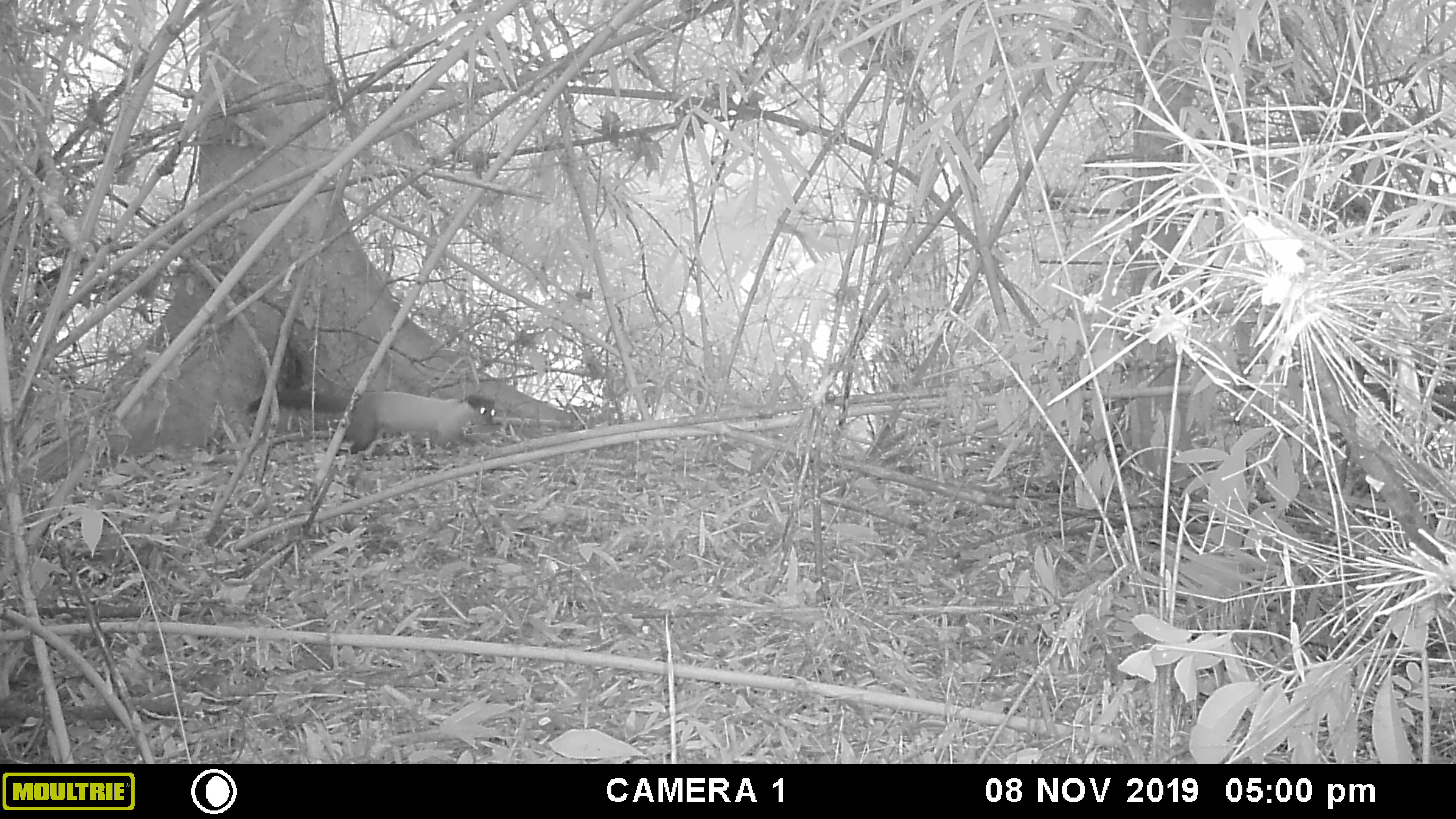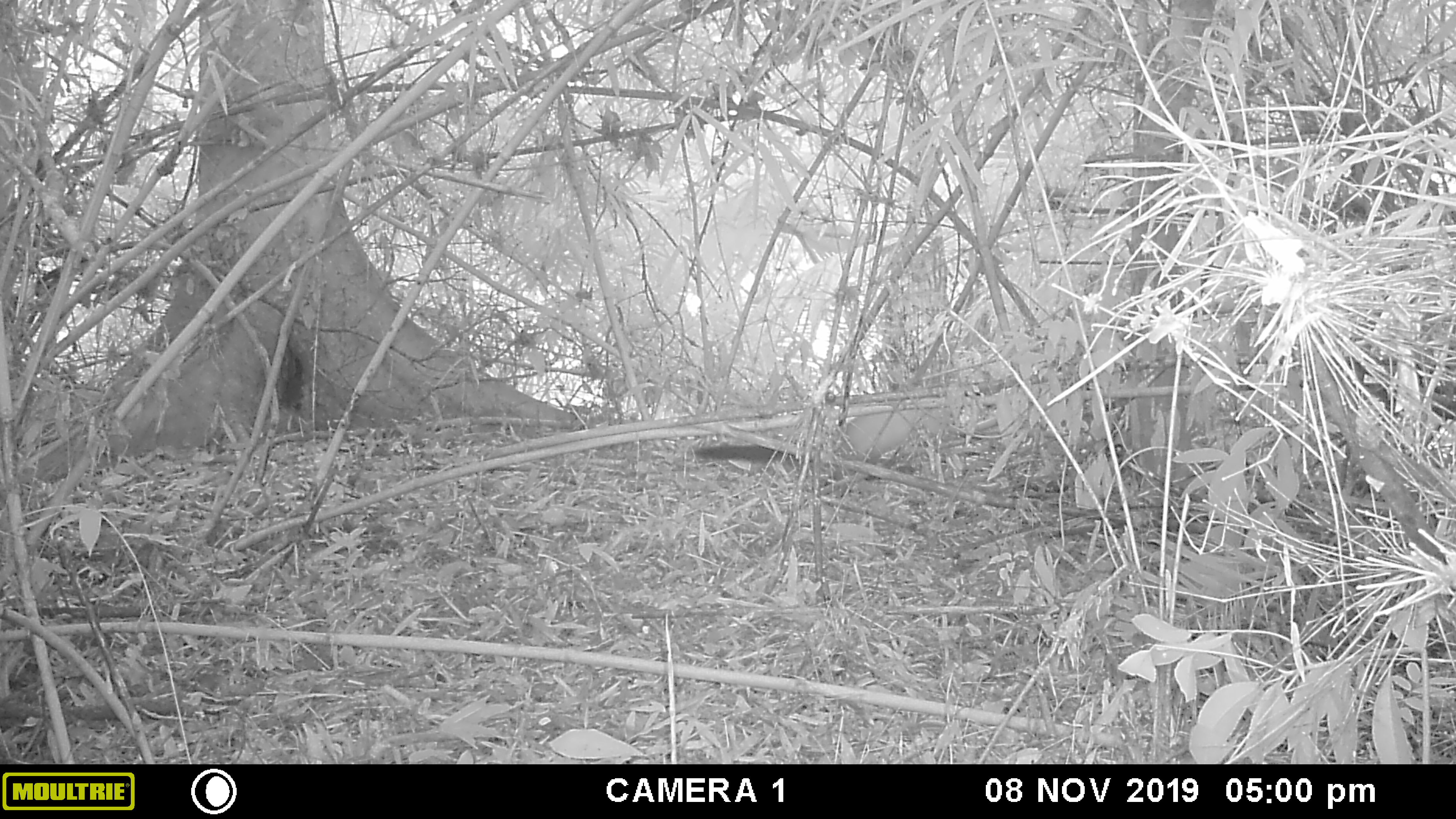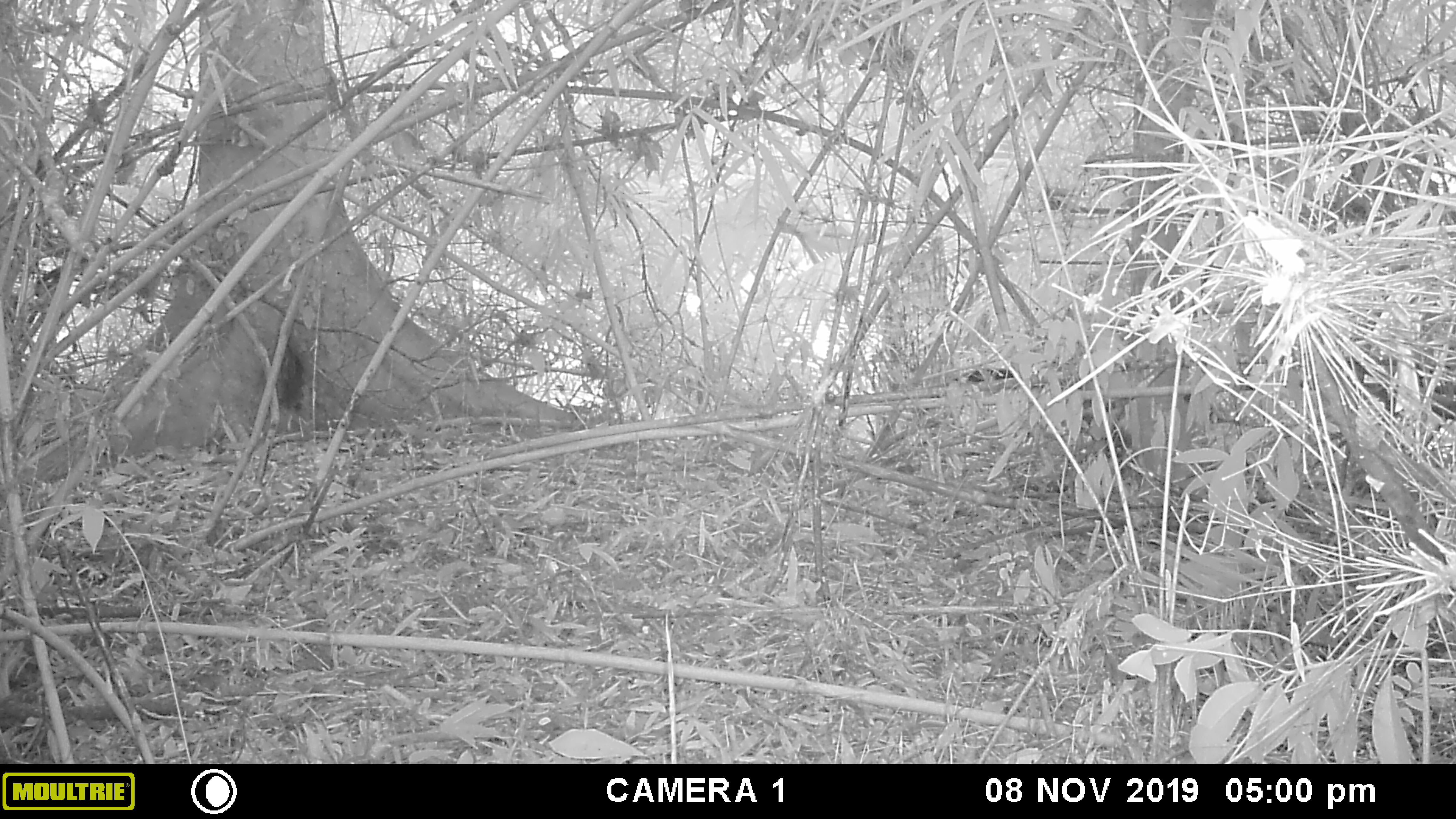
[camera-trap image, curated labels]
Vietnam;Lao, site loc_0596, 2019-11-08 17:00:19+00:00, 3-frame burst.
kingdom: Animalia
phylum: Chordata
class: Mammalia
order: Carnivora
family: Mustelidae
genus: Martes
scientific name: Martes flavigula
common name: yellow-throated marten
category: yellow throated marten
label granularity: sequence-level